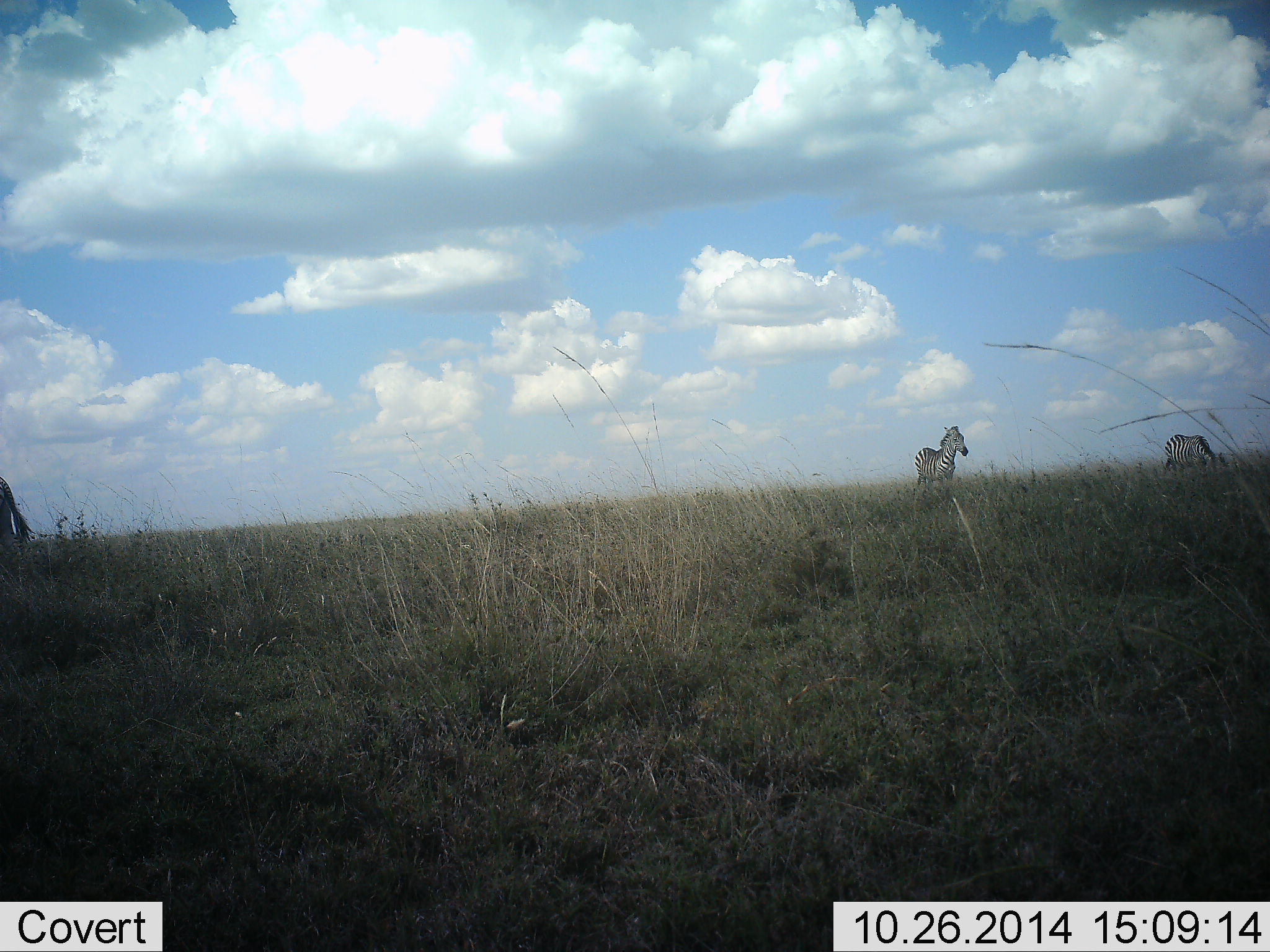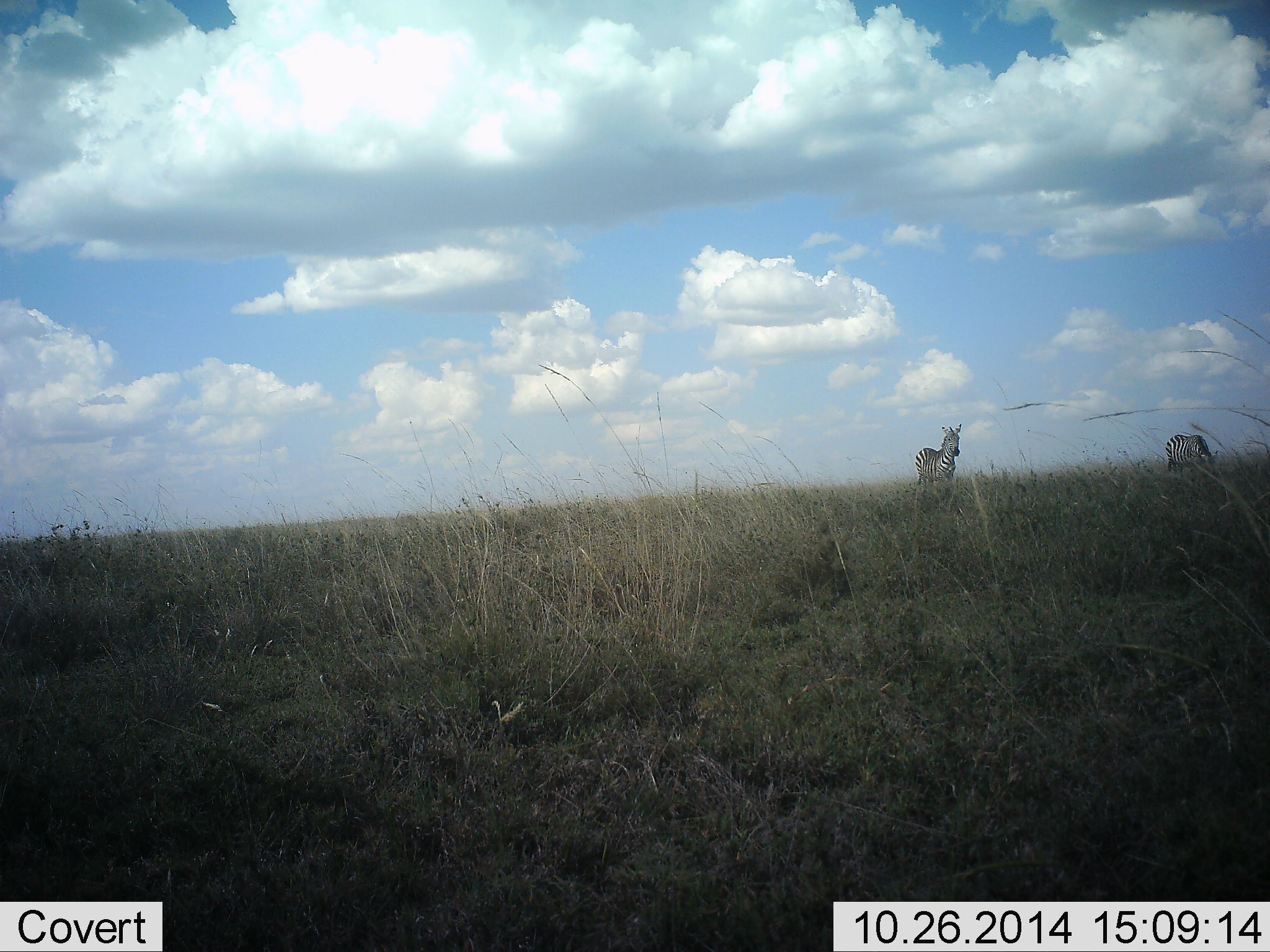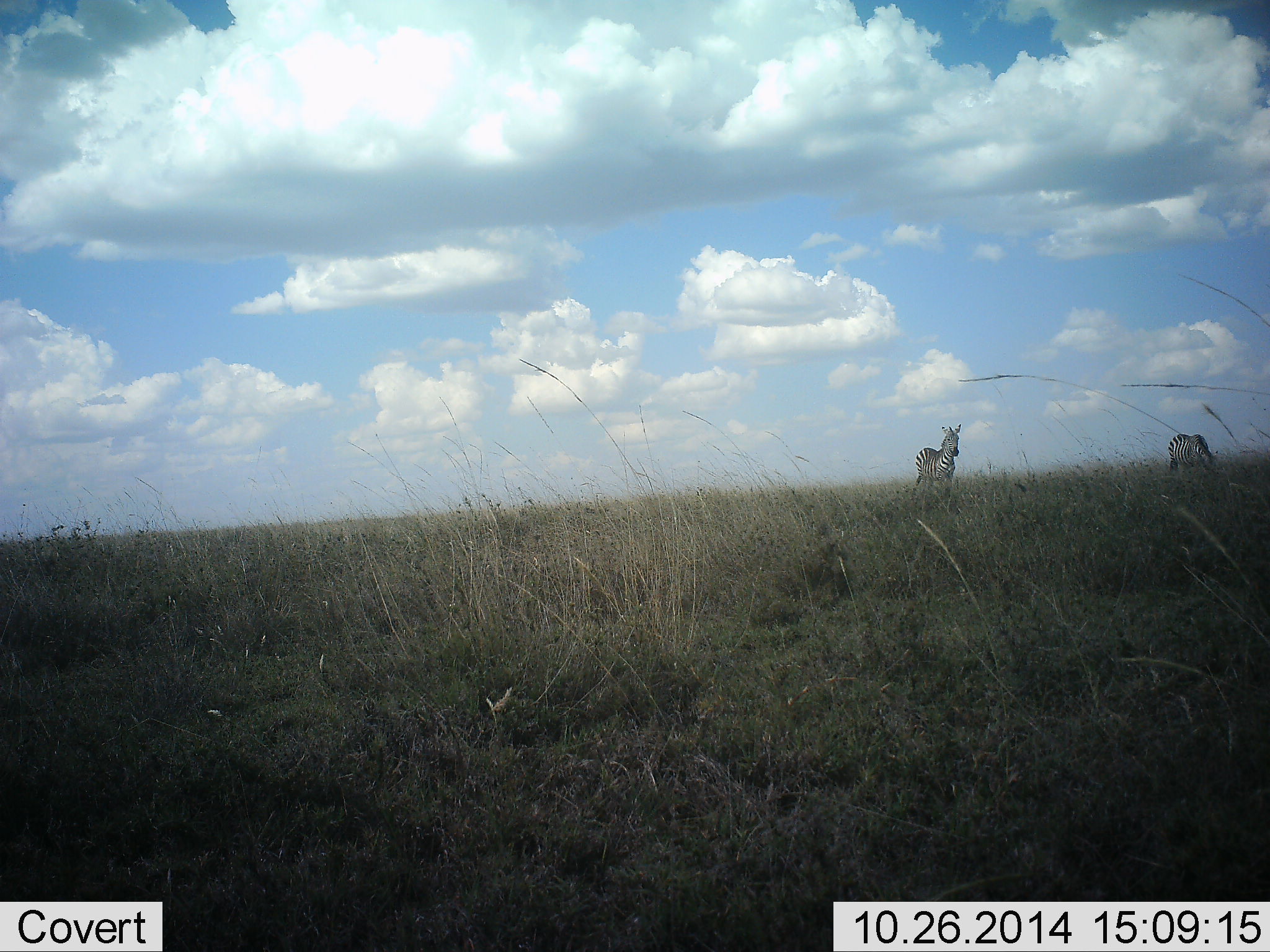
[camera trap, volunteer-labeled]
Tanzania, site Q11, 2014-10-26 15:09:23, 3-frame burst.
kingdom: Animalia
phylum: Chordata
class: Mammalia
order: Perissodactyla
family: Equidae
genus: Equus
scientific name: Equus quagga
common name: plains zebra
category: zebra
Zebra (plains zebra) (Equus quagga), count 2. Behavior (volunteer vote fractions): standing 40%, resting 0%, moving 20%, interacting 0%. Young present (vote fraction): 0%. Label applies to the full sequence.